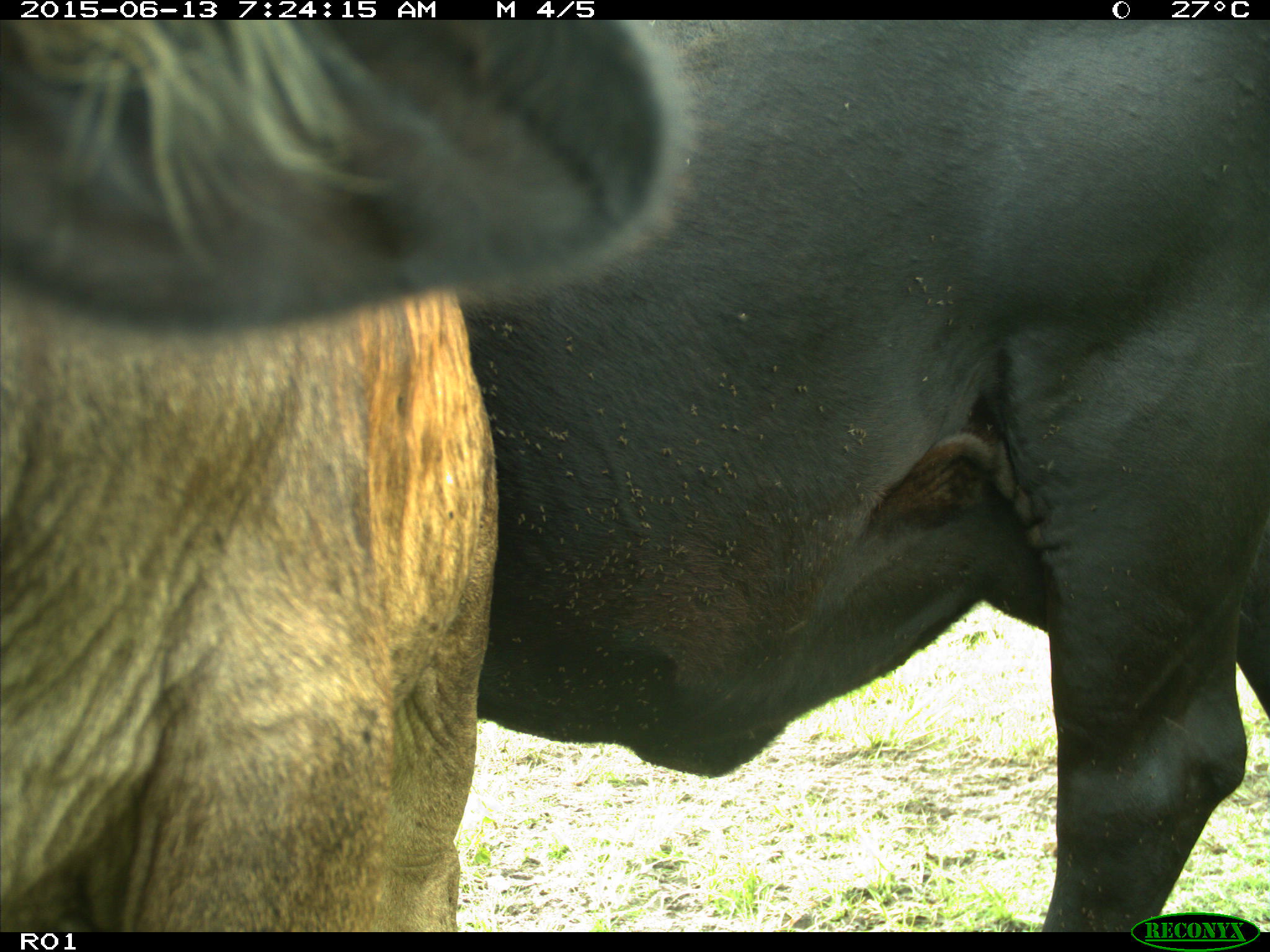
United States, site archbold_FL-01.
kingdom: Animalia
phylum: Chordata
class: Mammalia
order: Artiodactyla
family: Bovidae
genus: Bos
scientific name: Bos taurus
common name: domestic cow